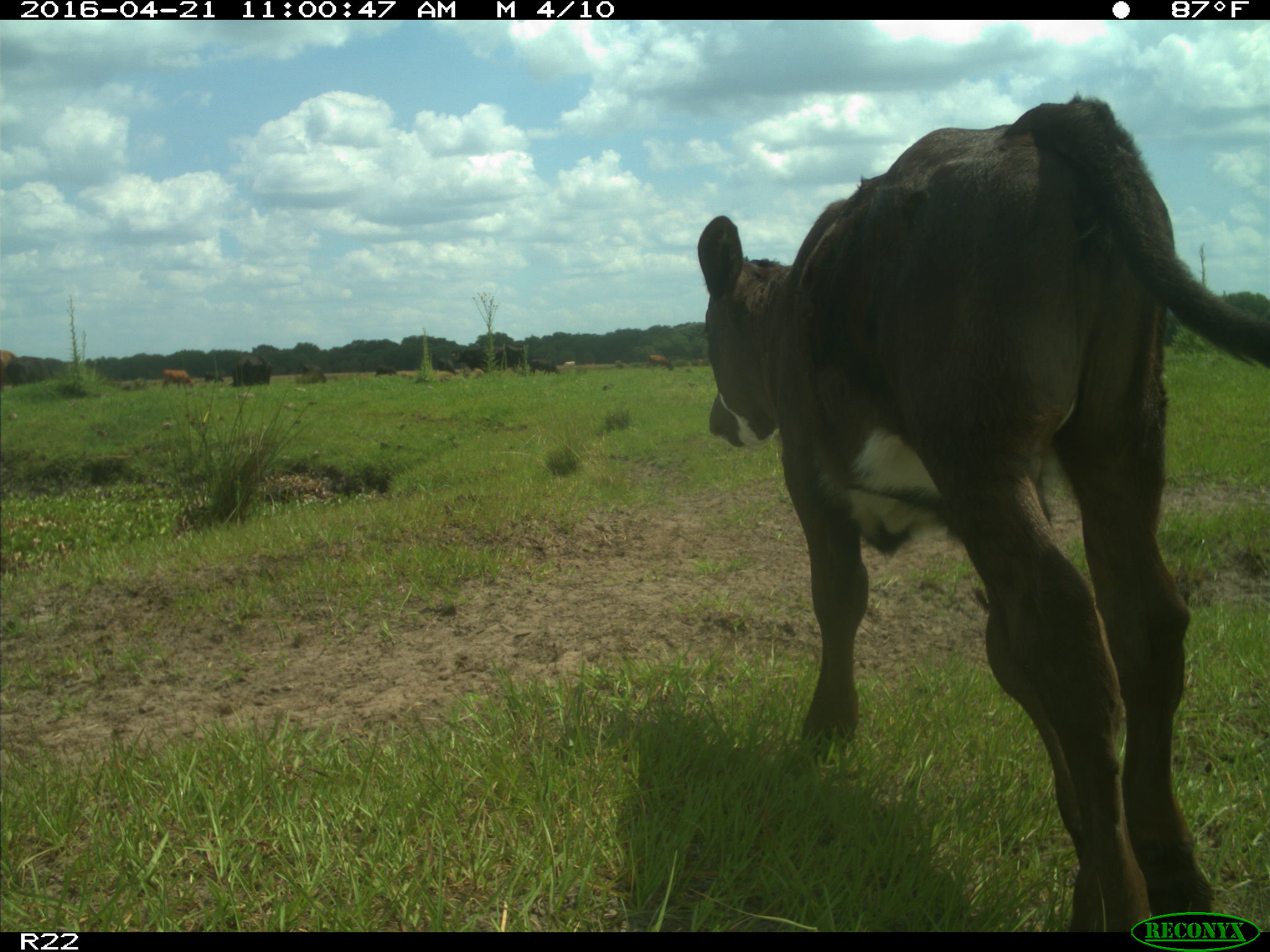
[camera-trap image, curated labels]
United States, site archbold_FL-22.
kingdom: Animalia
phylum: Chordata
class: Mammalia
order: Artiodactyla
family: Bovidae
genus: Bos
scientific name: Bos taurus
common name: domestic cow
Bos taurus (domestic cow).